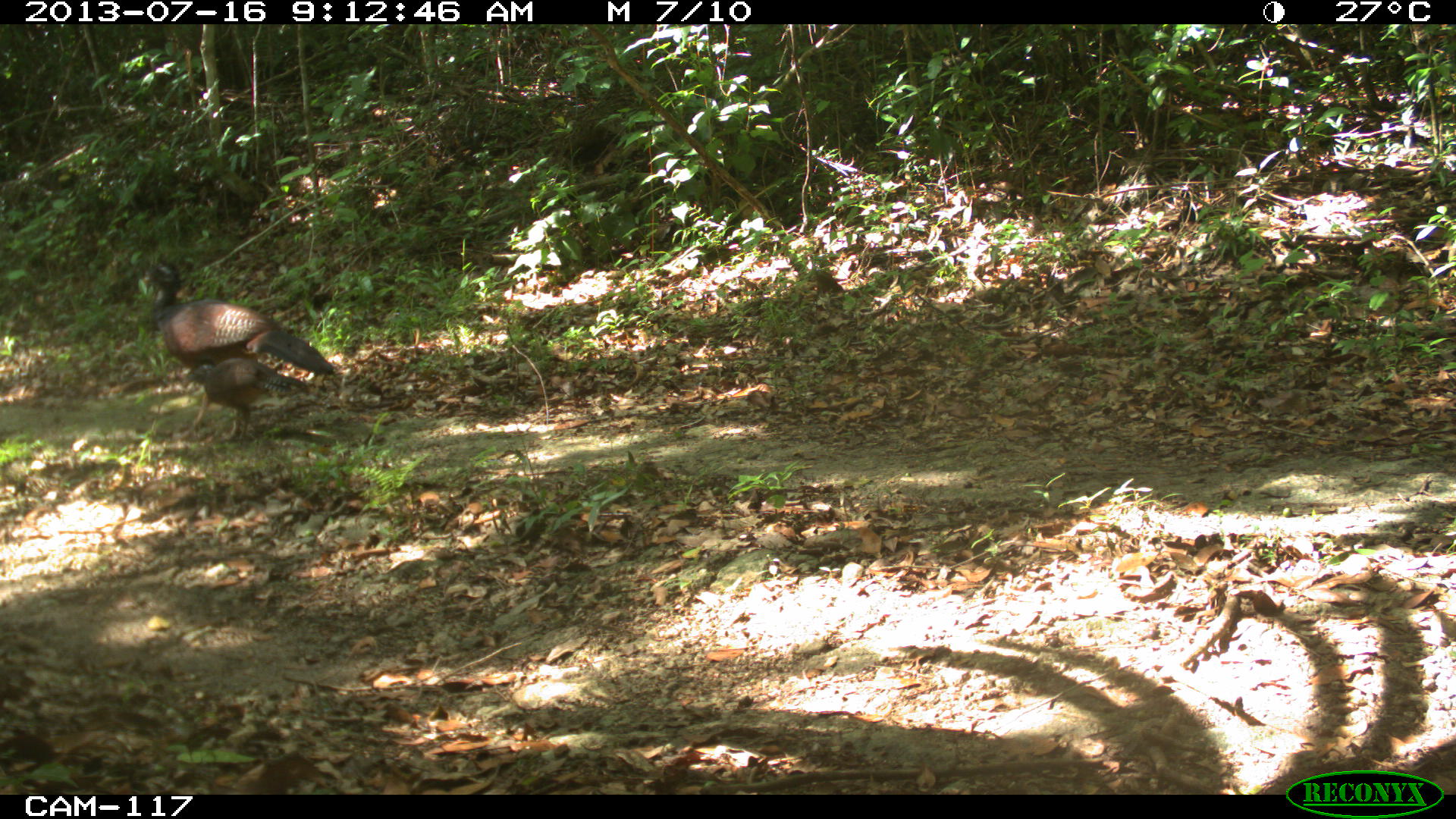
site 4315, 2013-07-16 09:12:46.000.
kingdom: Animalia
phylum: Chordata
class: Aves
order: Galliformes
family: Cracidae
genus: Crax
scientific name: Crax rubra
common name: great curassow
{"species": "Crax rubra (great curassow)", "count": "2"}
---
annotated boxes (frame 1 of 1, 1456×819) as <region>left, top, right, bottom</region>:
crax rubra: <region>143, 253, 335, 435</region>; <region>180, 358, 309, 436</region>